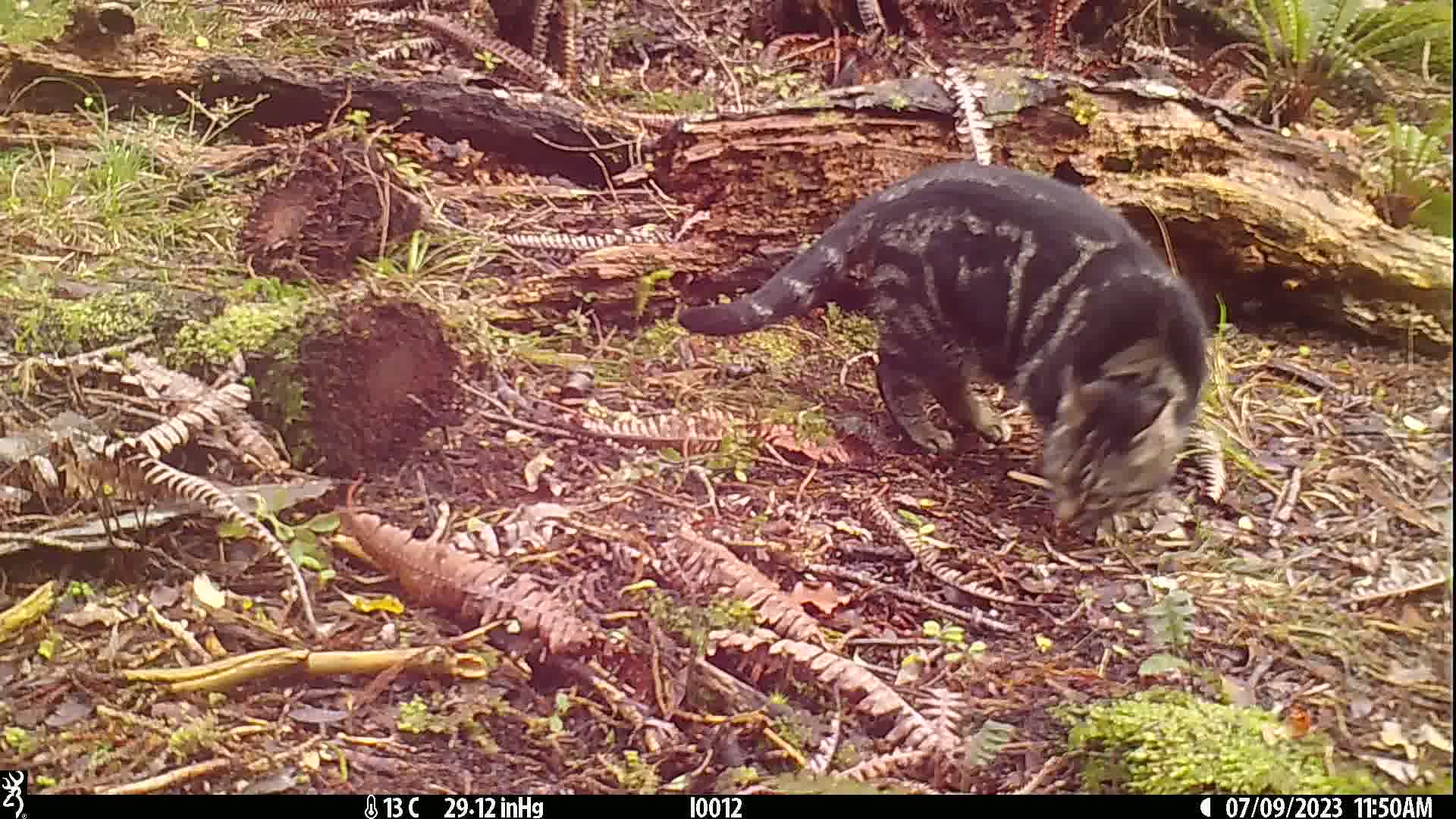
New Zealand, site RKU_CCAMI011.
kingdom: Animalia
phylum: Chordata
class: Mammalia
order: Carnivora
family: Felidae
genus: Felis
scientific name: Felis catus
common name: domestic cat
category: cat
Cat (domestic cat) (Felis catus).